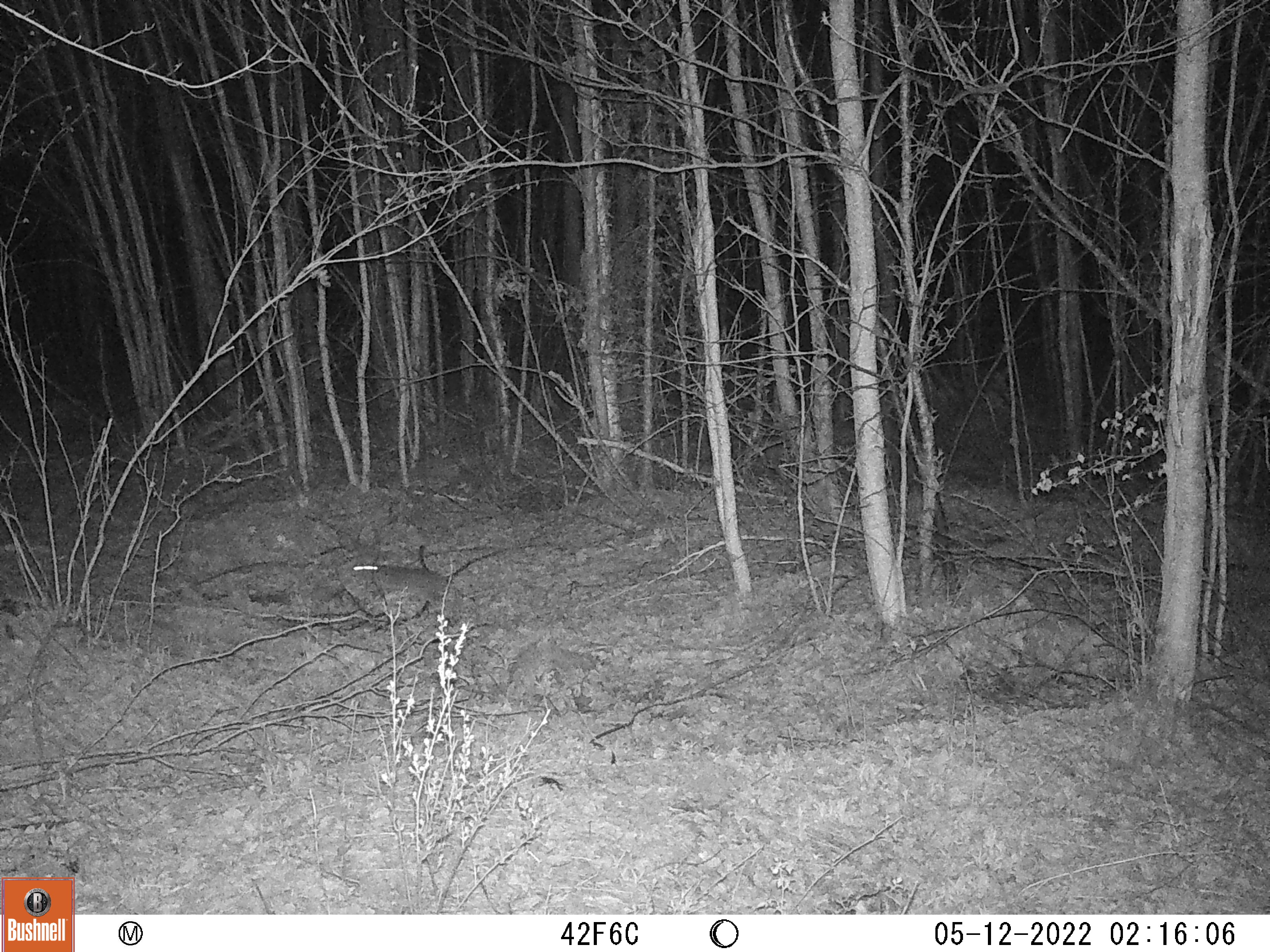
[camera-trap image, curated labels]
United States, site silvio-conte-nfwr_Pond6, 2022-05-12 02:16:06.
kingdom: Animalia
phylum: Chordata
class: Mammalia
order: Lagomorpha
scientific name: Lagomorpha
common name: rabbit or hare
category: rabbit or hare sp.